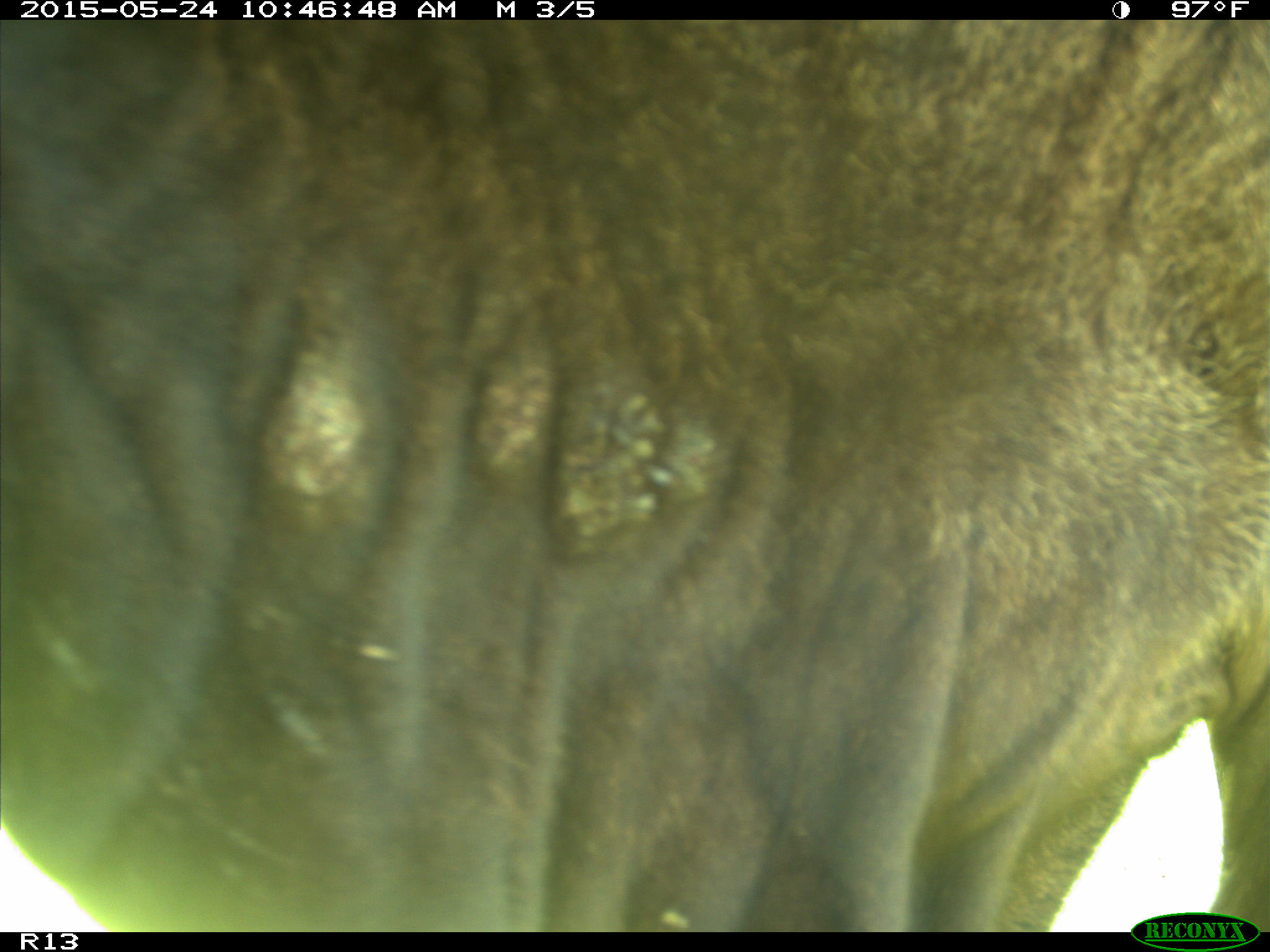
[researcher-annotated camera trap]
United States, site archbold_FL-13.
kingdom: Animalia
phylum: Chordata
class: Mammalia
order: Artiodactyla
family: Bovidae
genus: Bos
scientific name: Bos taurus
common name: domestic cow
Bos taurus (domestic cow).